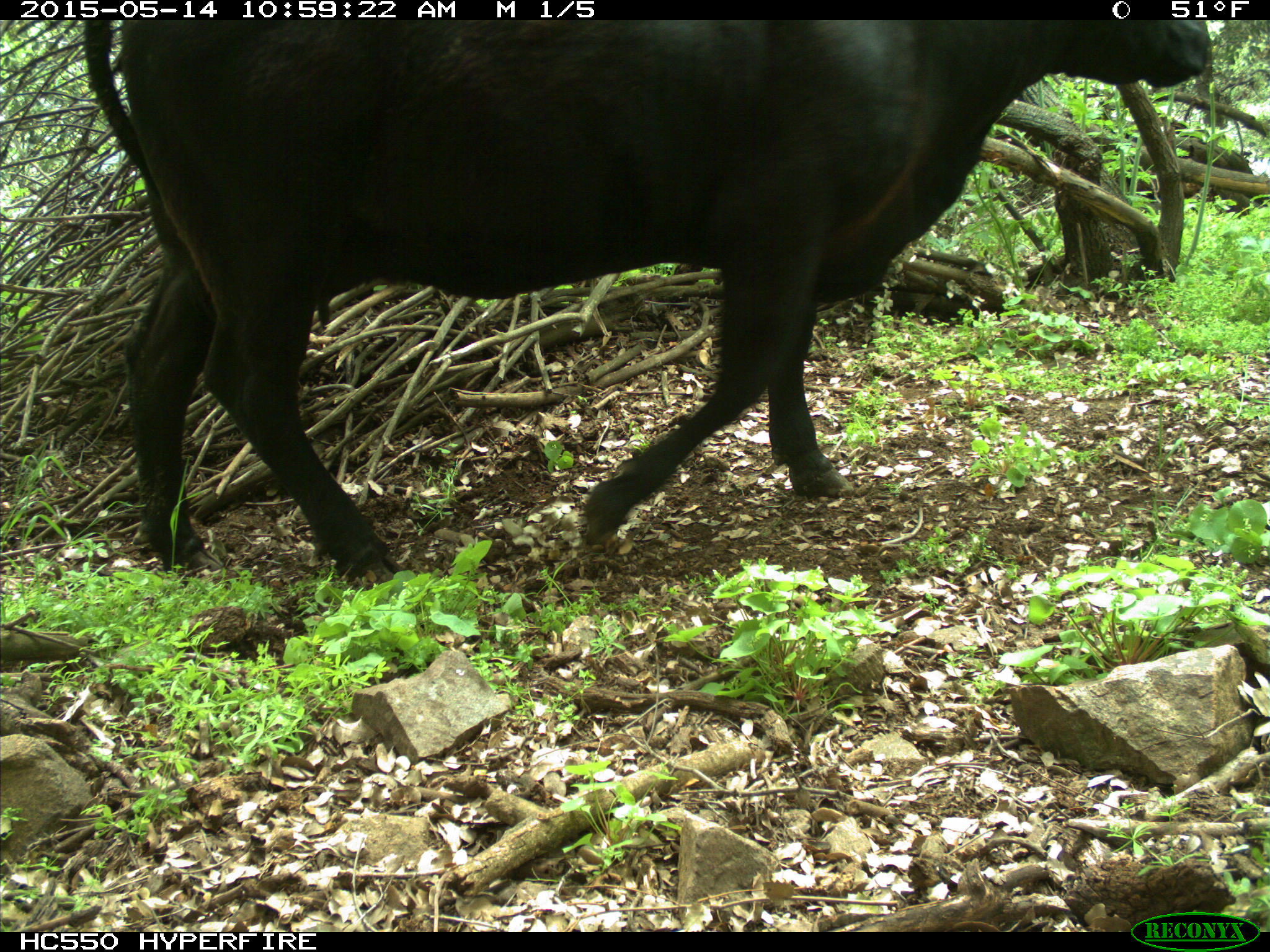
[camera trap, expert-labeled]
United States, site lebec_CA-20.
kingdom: Animalia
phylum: Chordata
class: Mammalia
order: Artiodactyla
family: Bovidae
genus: Bos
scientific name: Bos taurus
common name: domestic cow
Bos taurus (domestic cow).